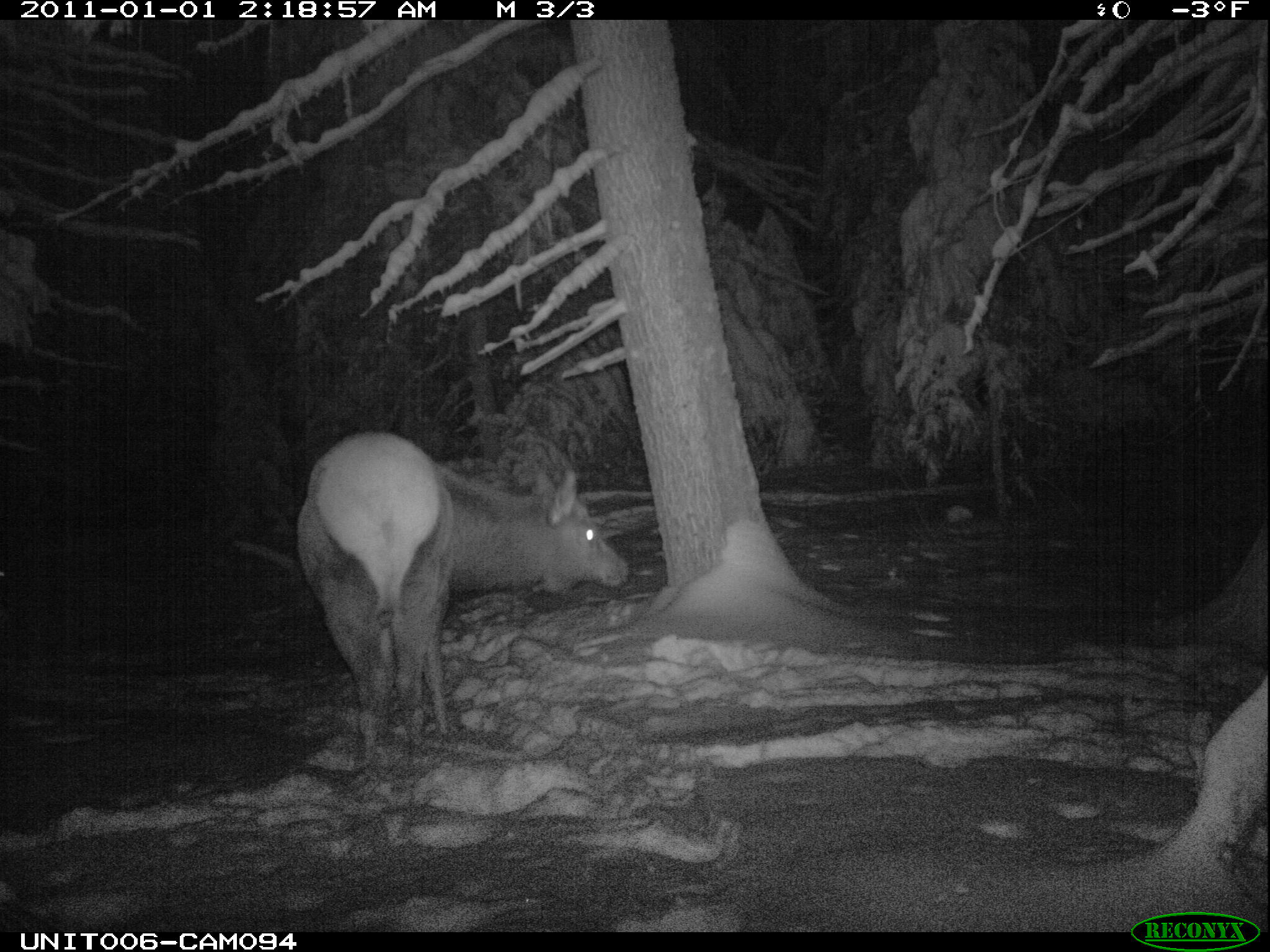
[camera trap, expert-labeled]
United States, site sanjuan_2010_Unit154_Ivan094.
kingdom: Animalia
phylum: Chordata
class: Mammalia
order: Artiodactyla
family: Cervidae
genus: Cervus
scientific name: Cervus elaphus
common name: red deer